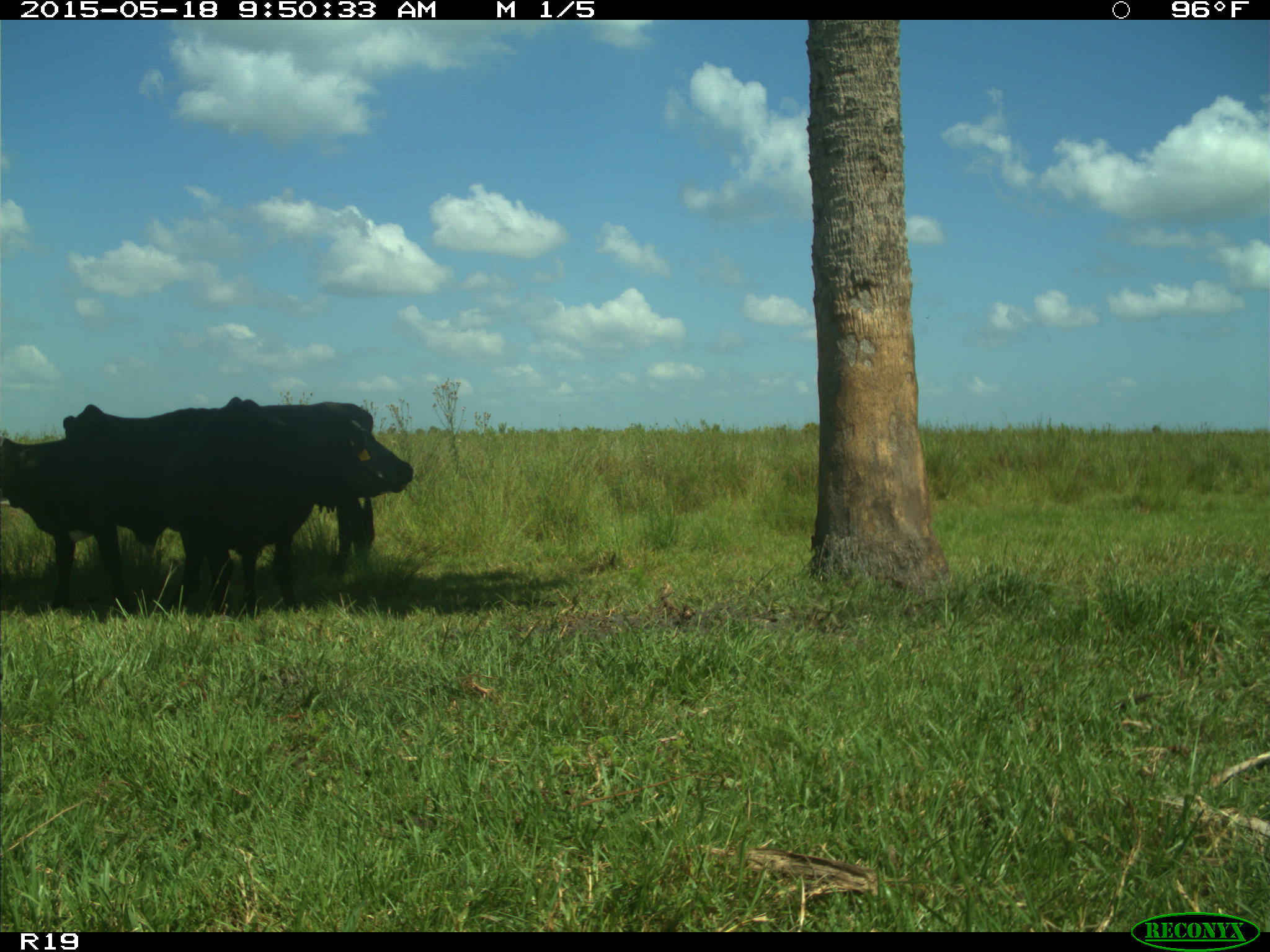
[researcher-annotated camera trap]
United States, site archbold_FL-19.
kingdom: Animalia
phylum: Chordata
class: Mammalia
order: Artiodactyla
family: Bovidae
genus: Bos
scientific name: Bos taurus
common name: domestic cow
Bos taurus (domestic cow).